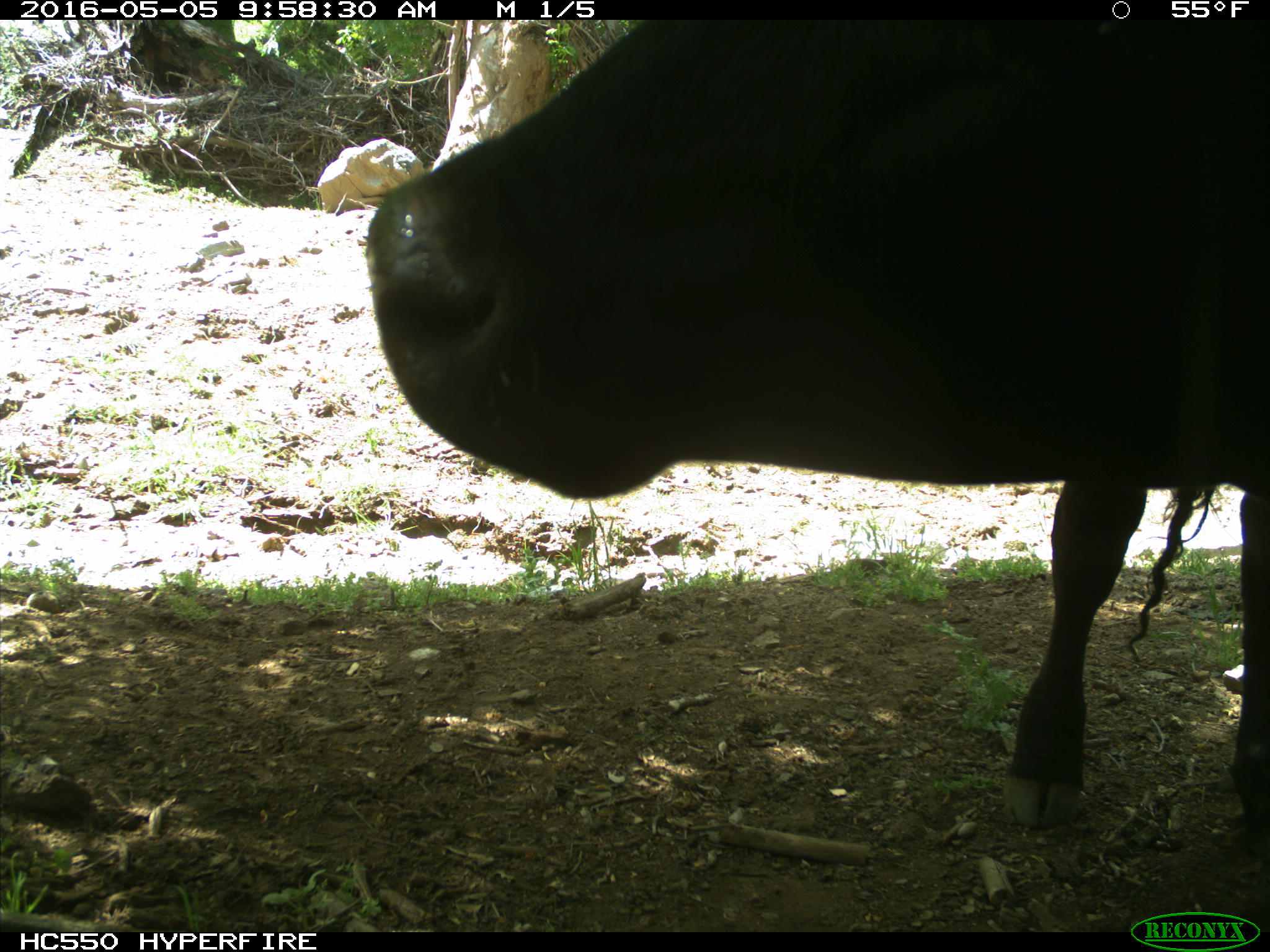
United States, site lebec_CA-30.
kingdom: Animalia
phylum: Chordata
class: Mammalia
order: Artiodactyla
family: Bovidae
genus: Bos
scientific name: Bos taurus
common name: domestic cow